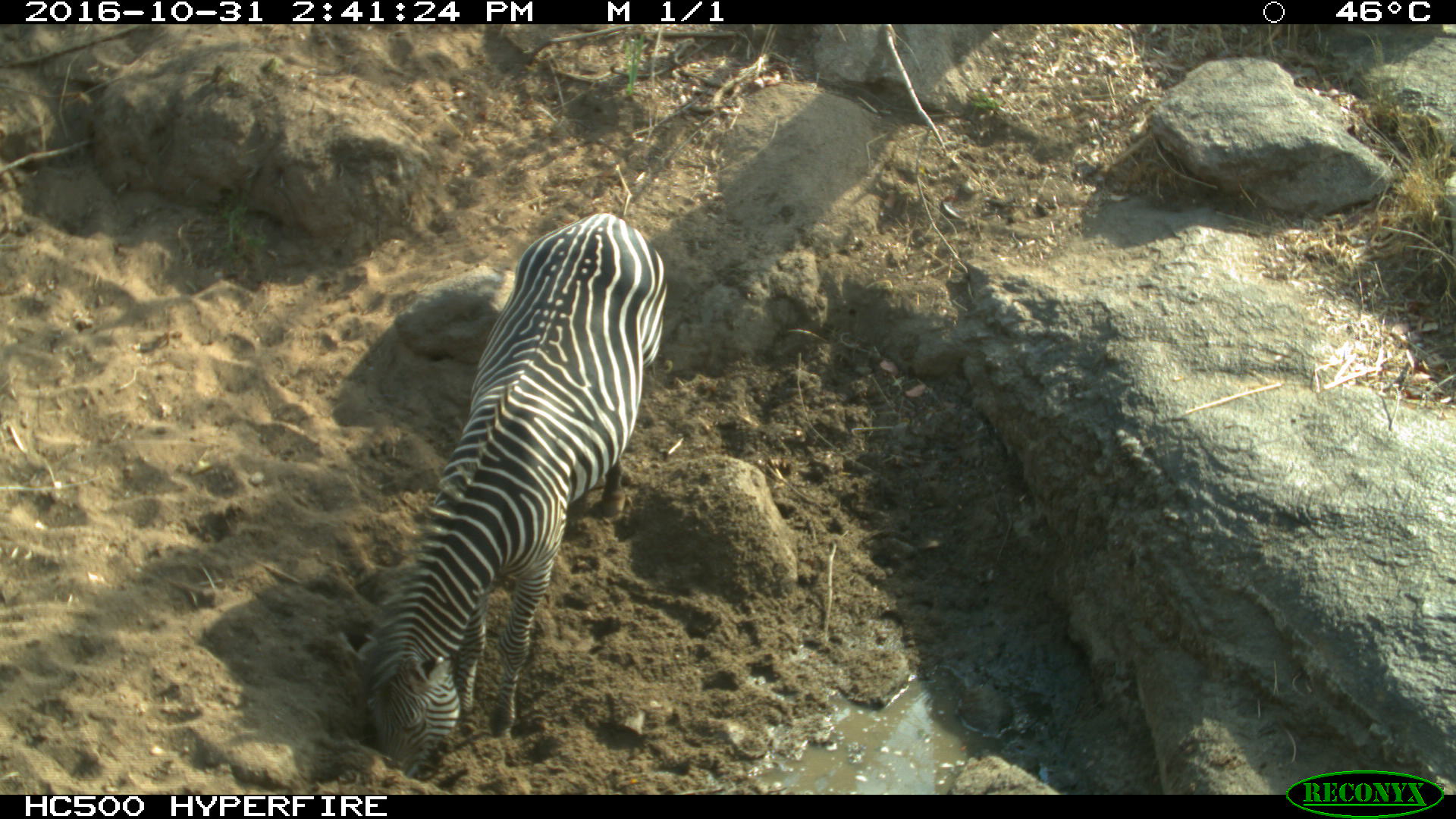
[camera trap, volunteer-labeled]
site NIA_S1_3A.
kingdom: Animalia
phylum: Chordata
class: Mammalia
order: Perissodactyla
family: Equidae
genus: Equus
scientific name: Equus quagga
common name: plains zebra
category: zebraplains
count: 1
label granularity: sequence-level